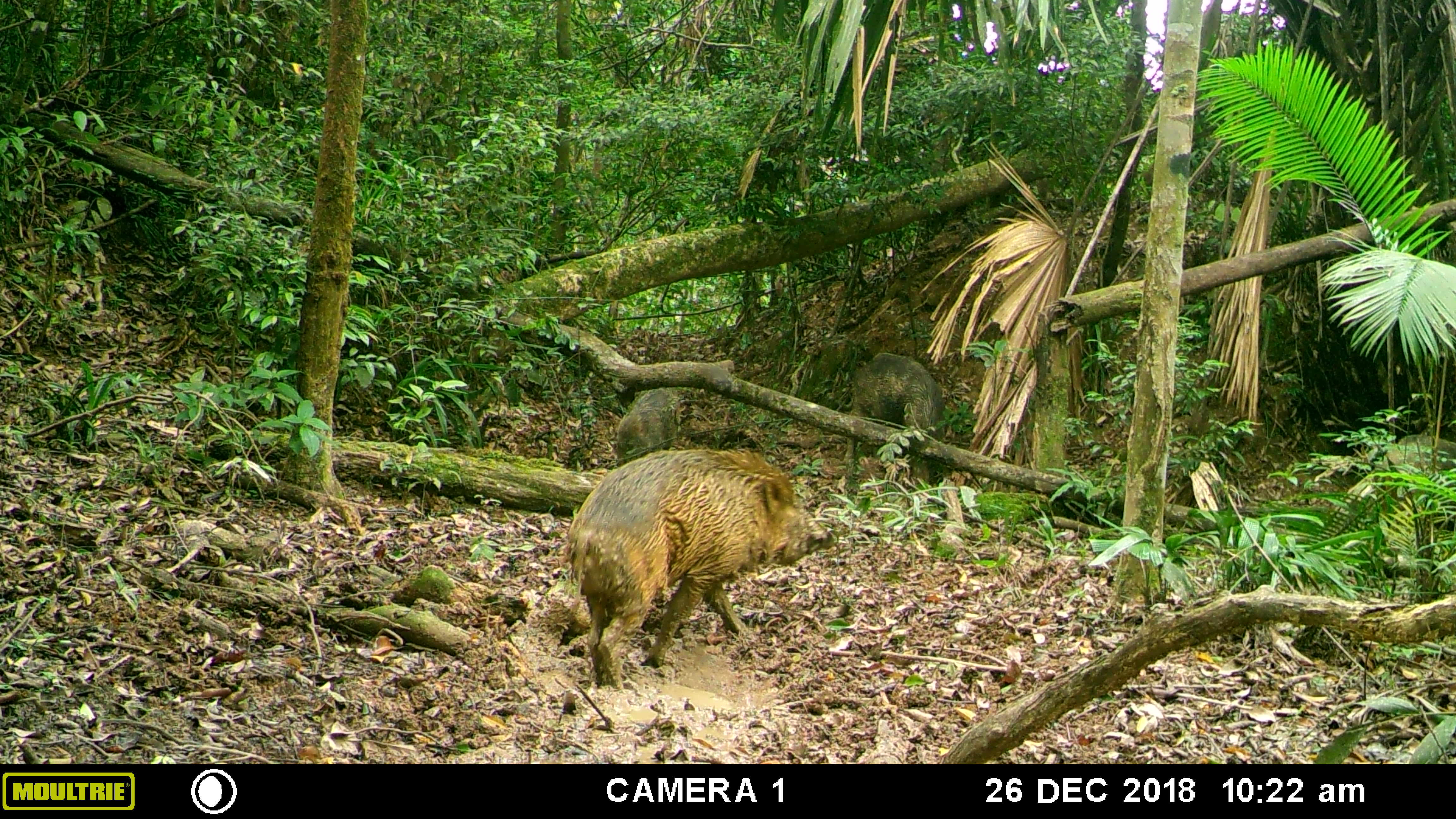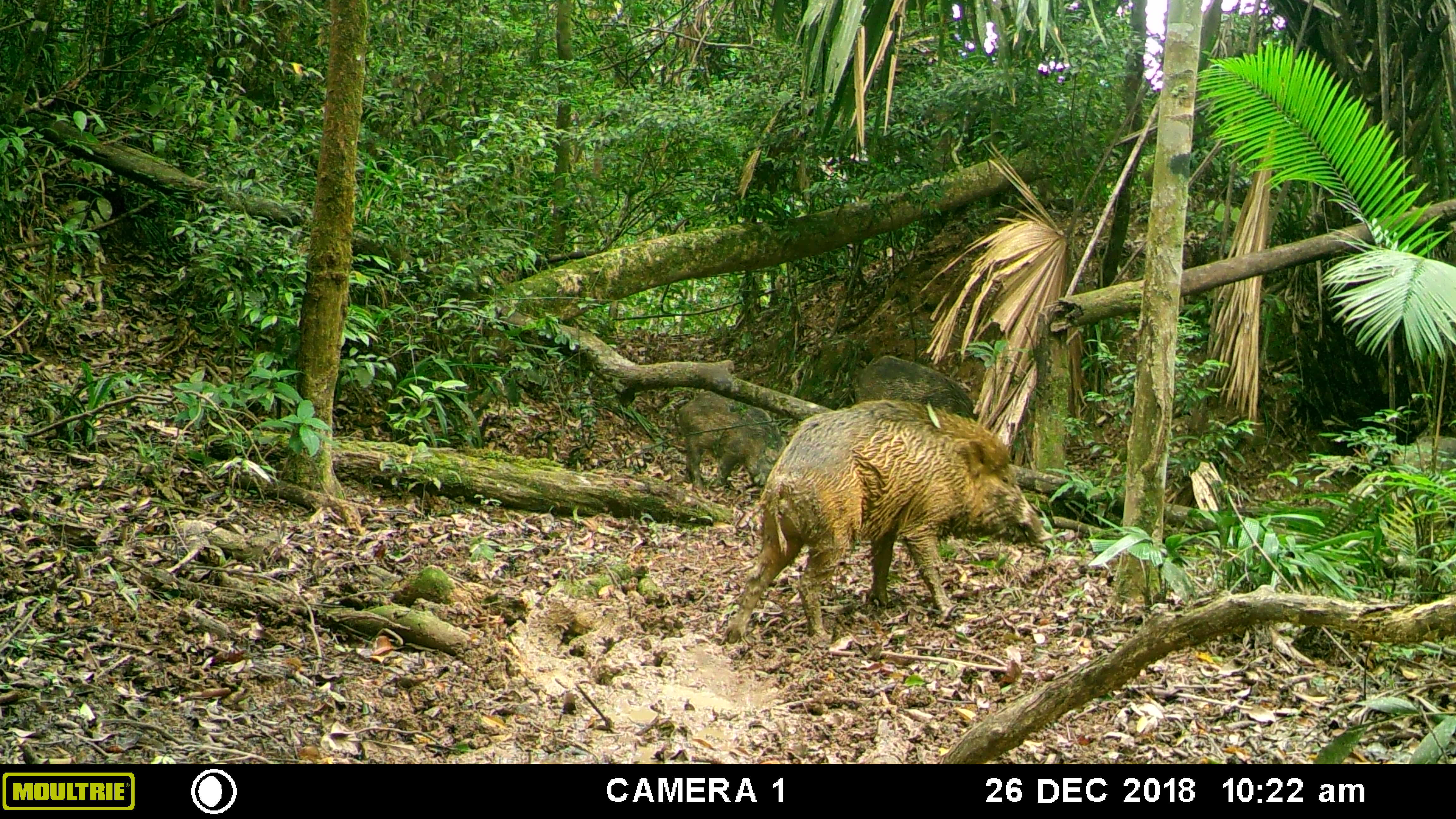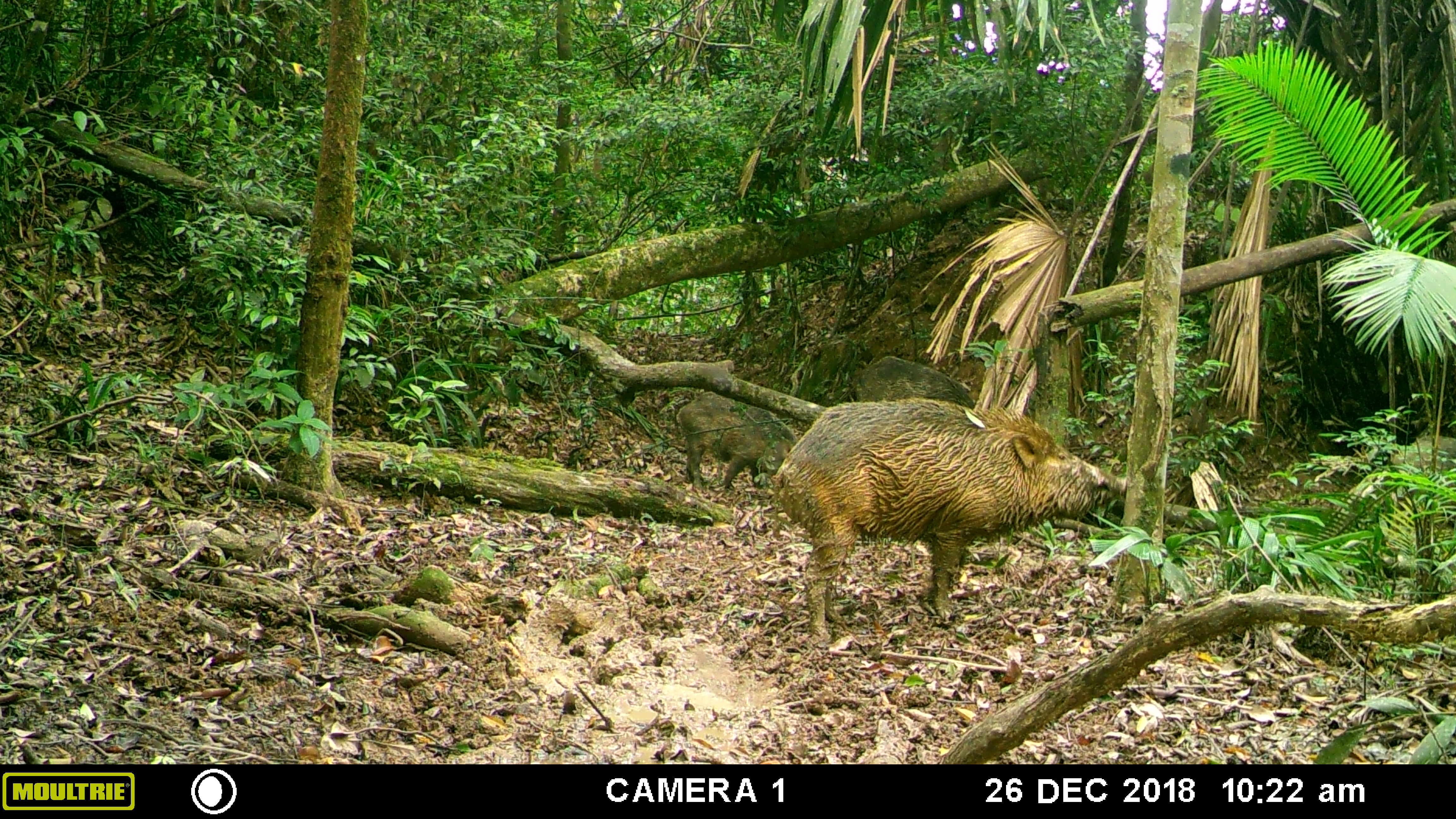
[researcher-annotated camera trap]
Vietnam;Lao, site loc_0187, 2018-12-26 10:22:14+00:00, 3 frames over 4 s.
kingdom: Animalia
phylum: Chordata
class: Mammalia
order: Artiodactyla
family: Suidae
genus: Sus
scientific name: Sus scrofa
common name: eurasian wild pig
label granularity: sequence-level